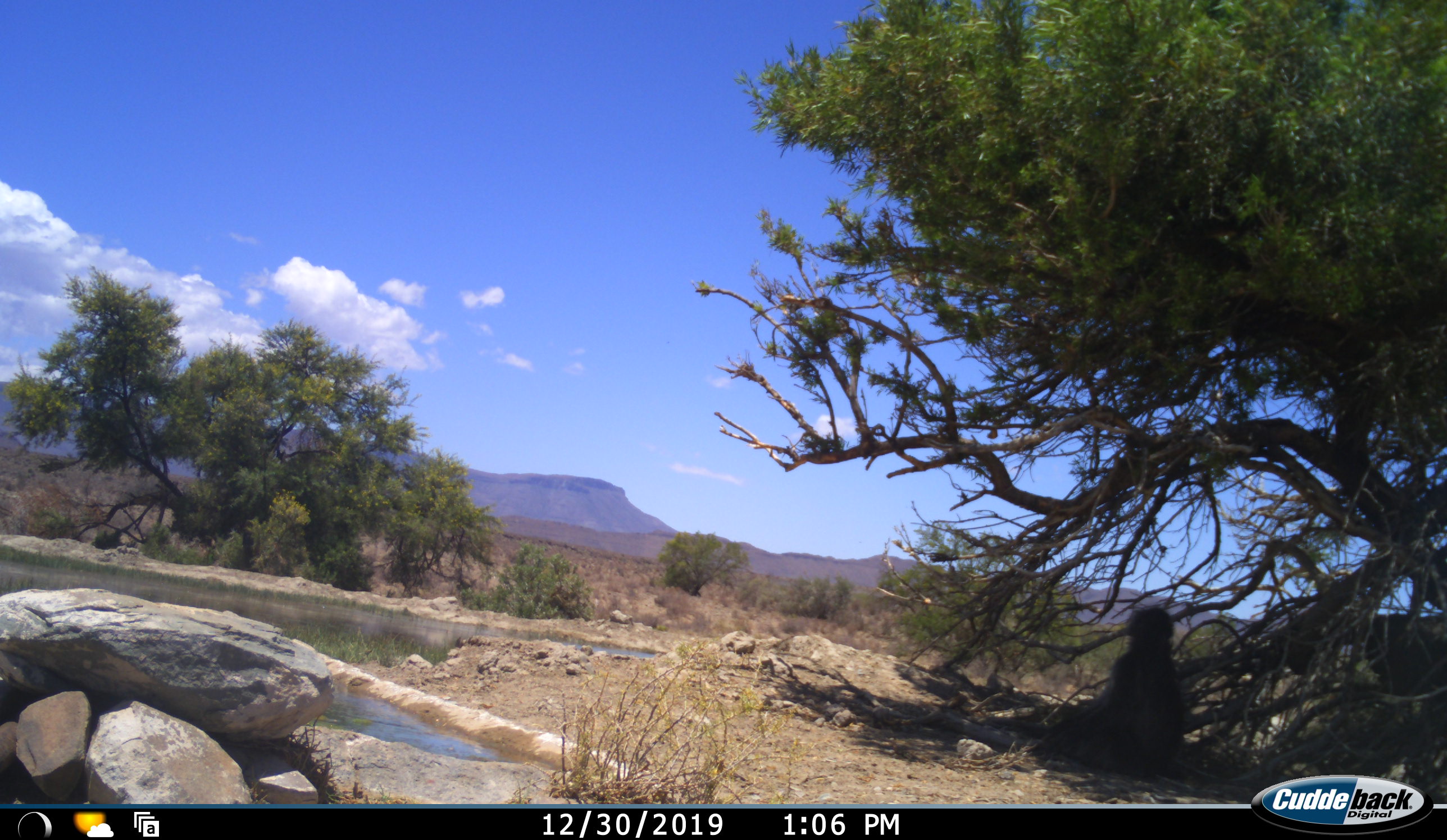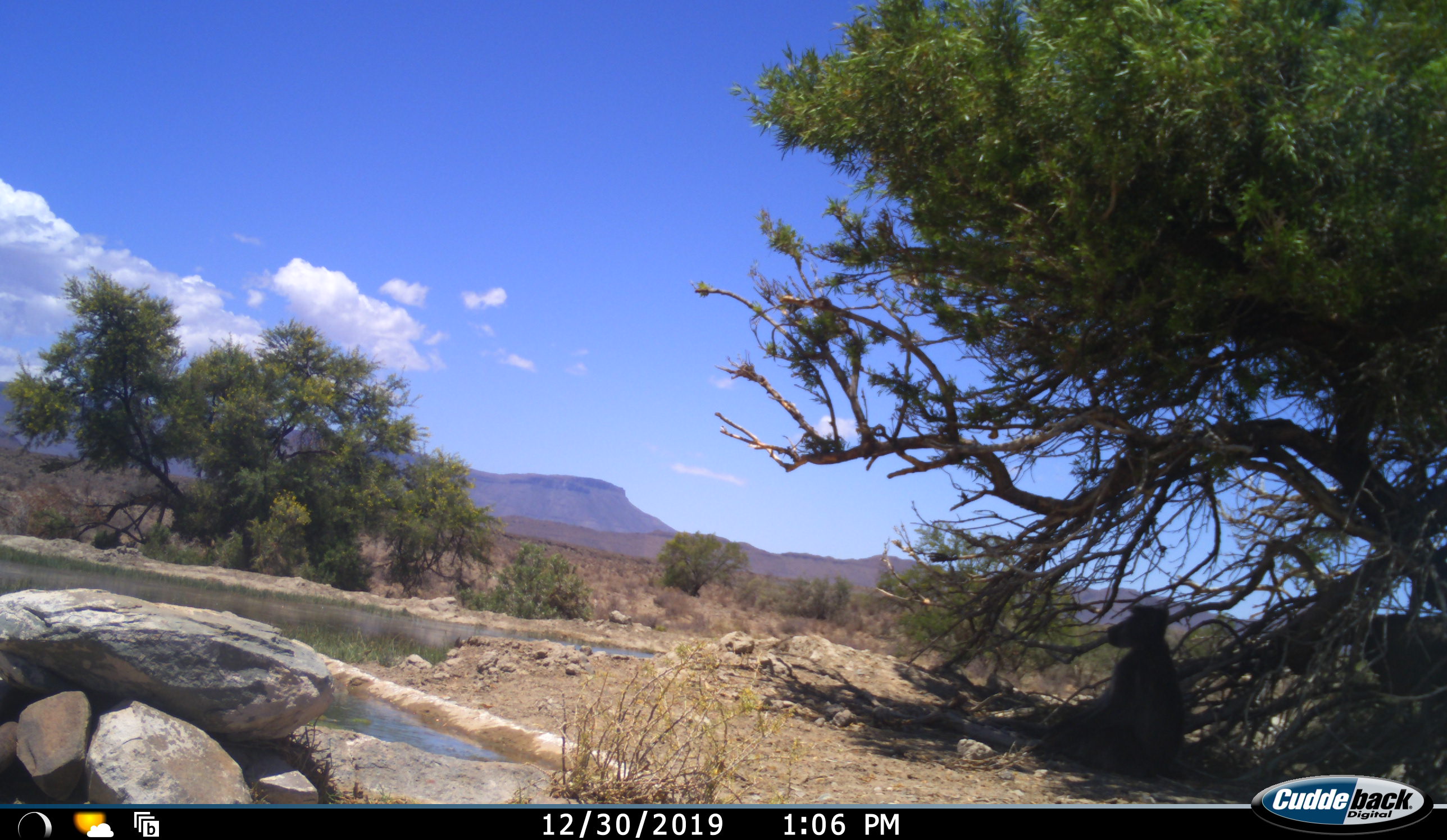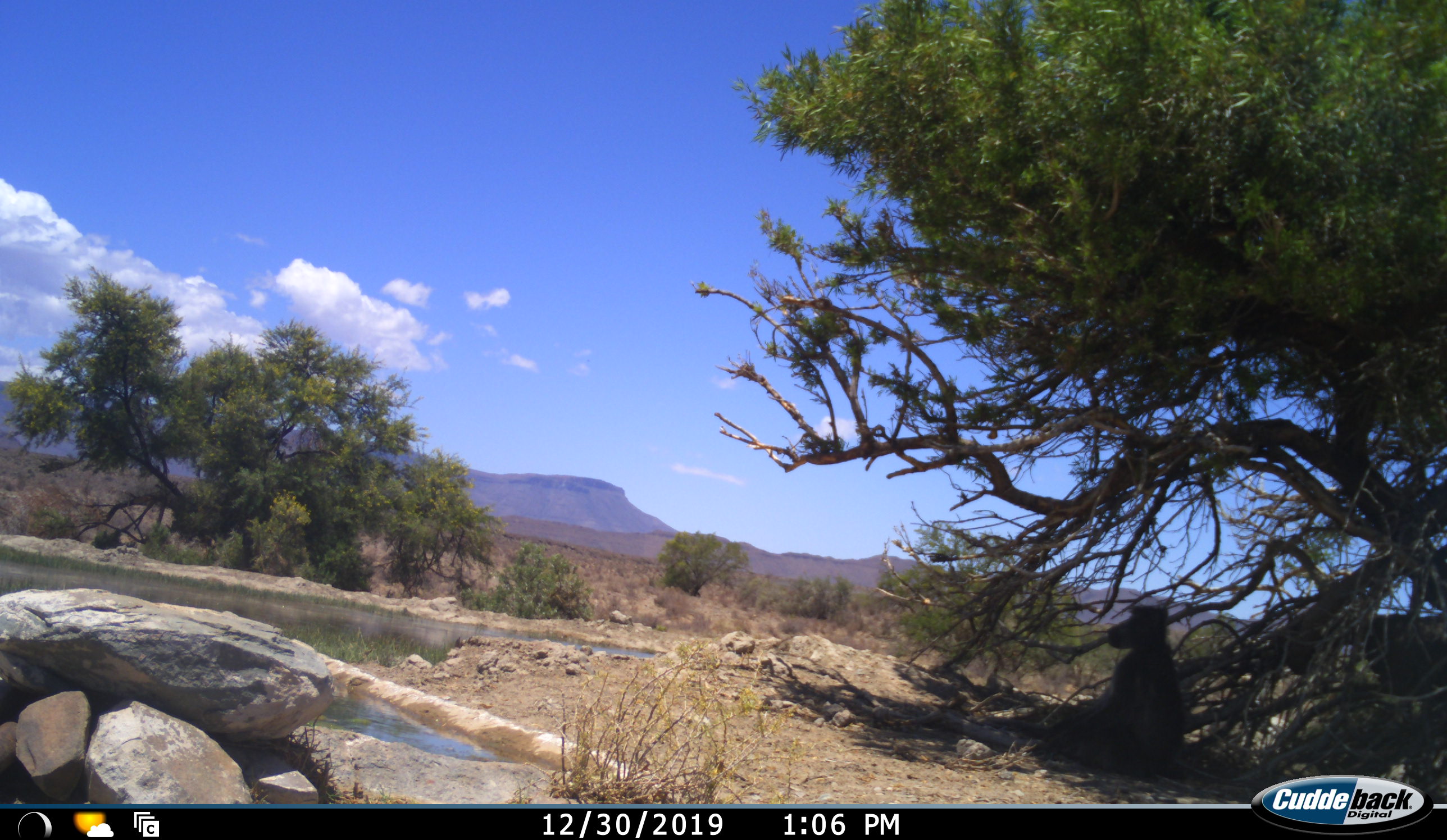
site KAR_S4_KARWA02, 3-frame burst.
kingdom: Animalia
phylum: Chordata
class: Mammalia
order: Primates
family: Cercopithecidae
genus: Papio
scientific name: Papio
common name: baboon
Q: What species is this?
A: Baboon (Papio).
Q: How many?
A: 1.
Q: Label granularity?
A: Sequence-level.